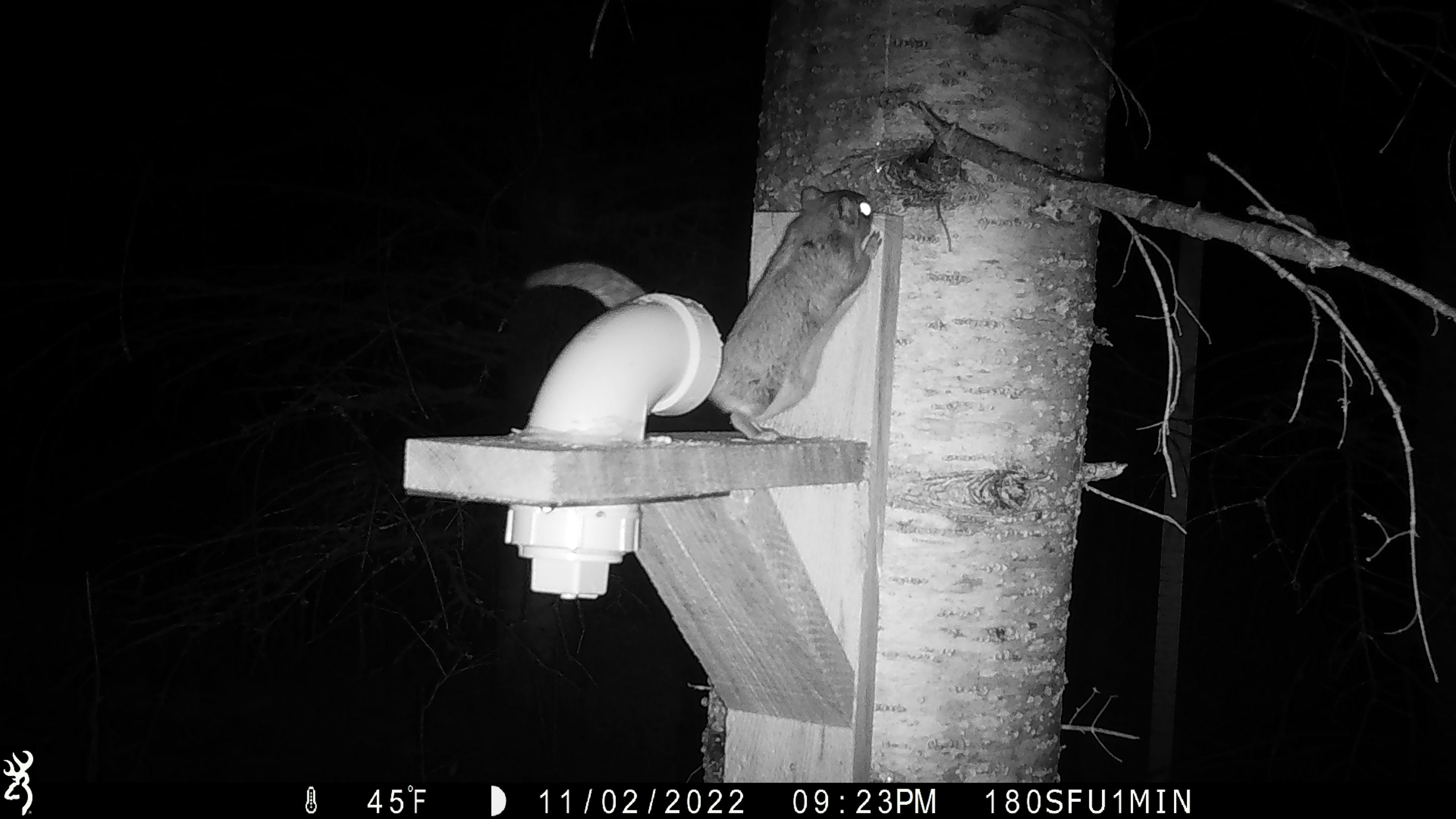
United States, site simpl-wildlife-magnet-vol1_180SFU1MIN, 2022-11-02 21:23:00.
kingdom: Animalia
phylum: Chordata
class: Mammalia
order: Rodentia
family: Sciuridae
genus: Glaucomys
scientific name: Glaucomys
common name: flying squirrel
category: flying squirrel sp.